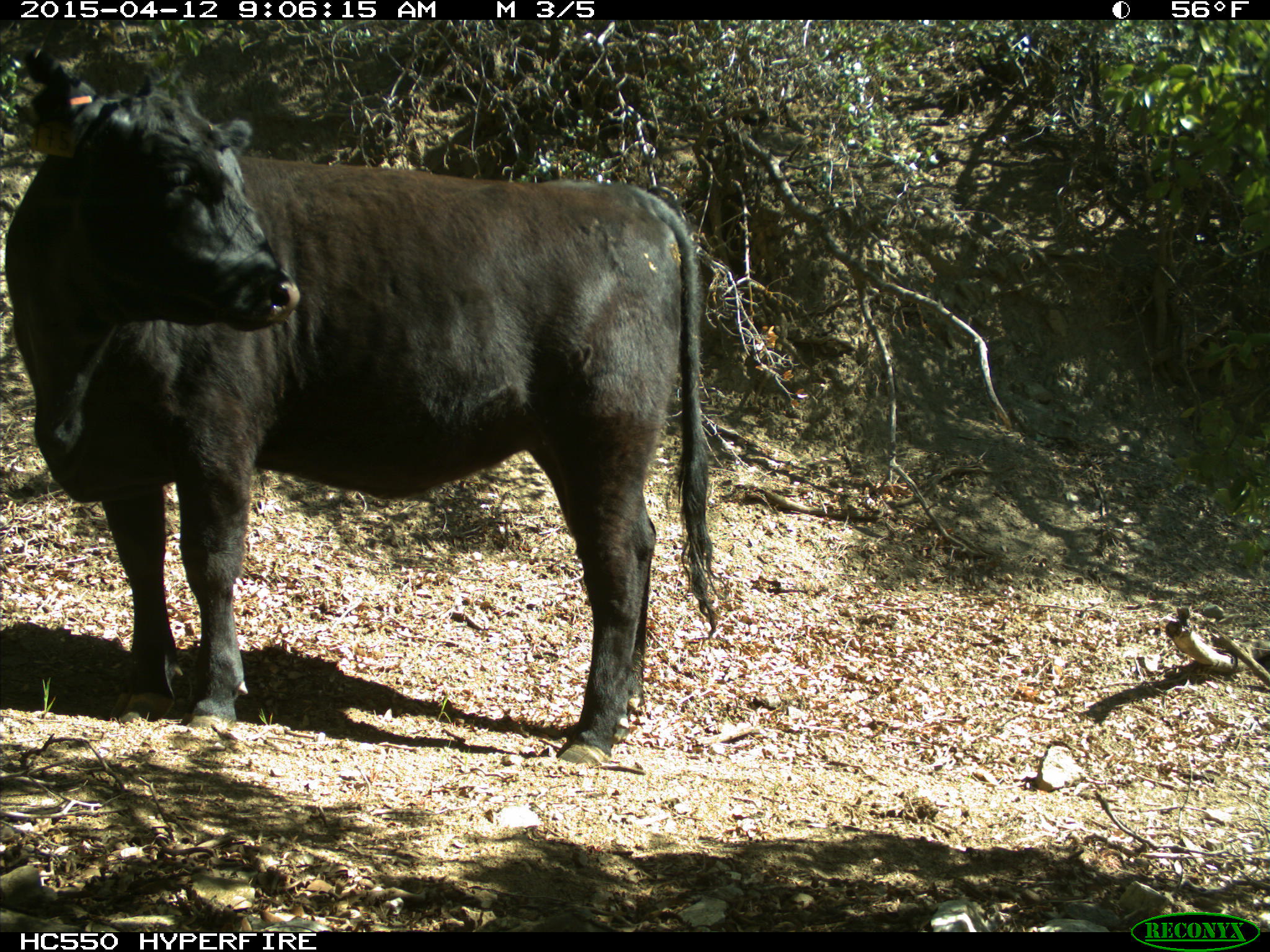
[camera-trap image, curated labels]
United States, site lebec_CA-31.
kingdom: Animalia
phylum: Chordata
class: Mammalia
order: Artiodactyla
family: Bovidae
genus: Bos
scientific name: Bos taurus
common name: domestic cow